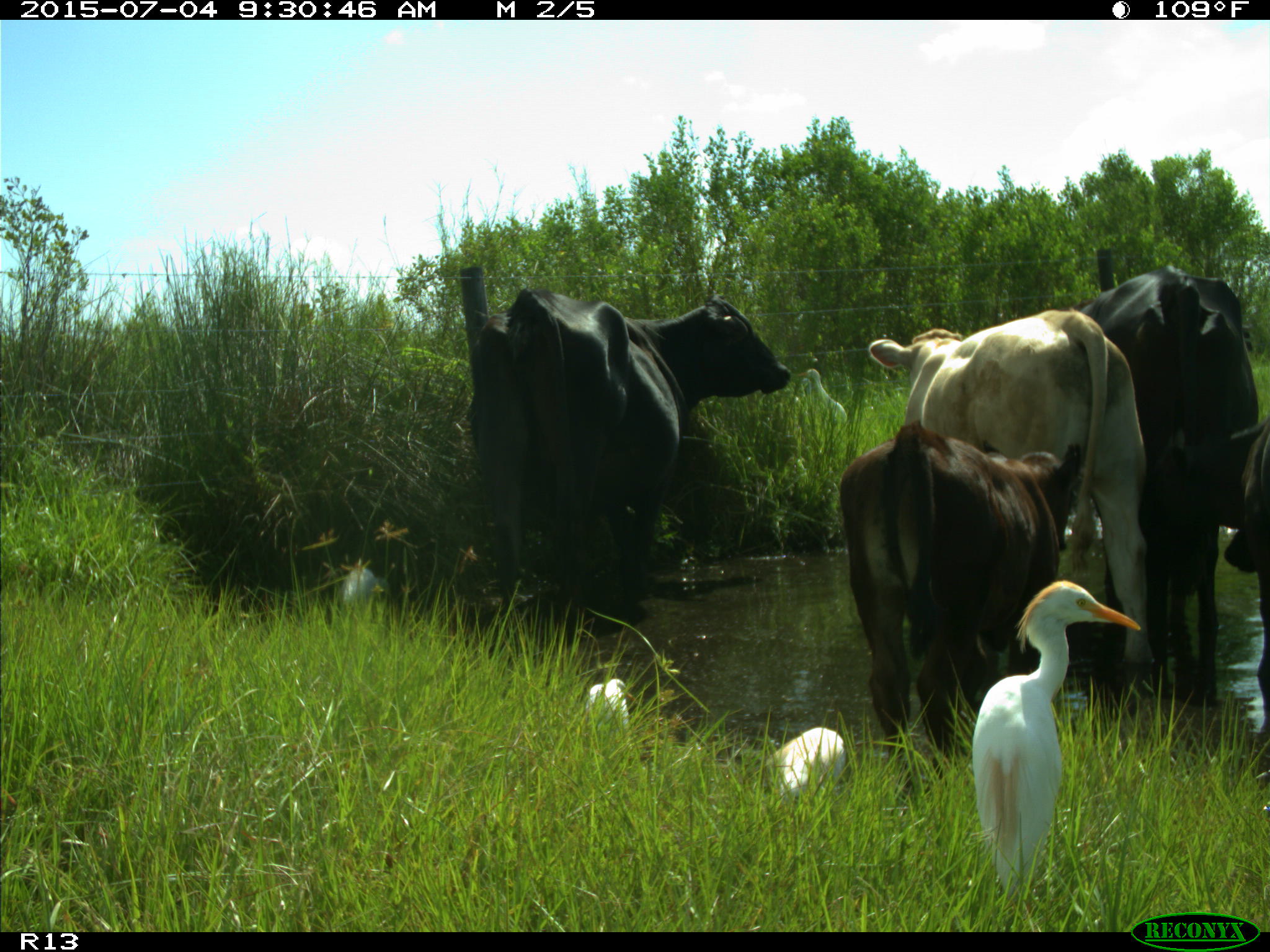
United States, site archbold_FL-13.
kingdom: Animalia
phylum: Chordata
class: Mammalia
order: Artiodactyla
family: Bovidae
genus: Bos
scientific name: Bos taurus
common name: domestic cow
Bos taurus (domestic cow).